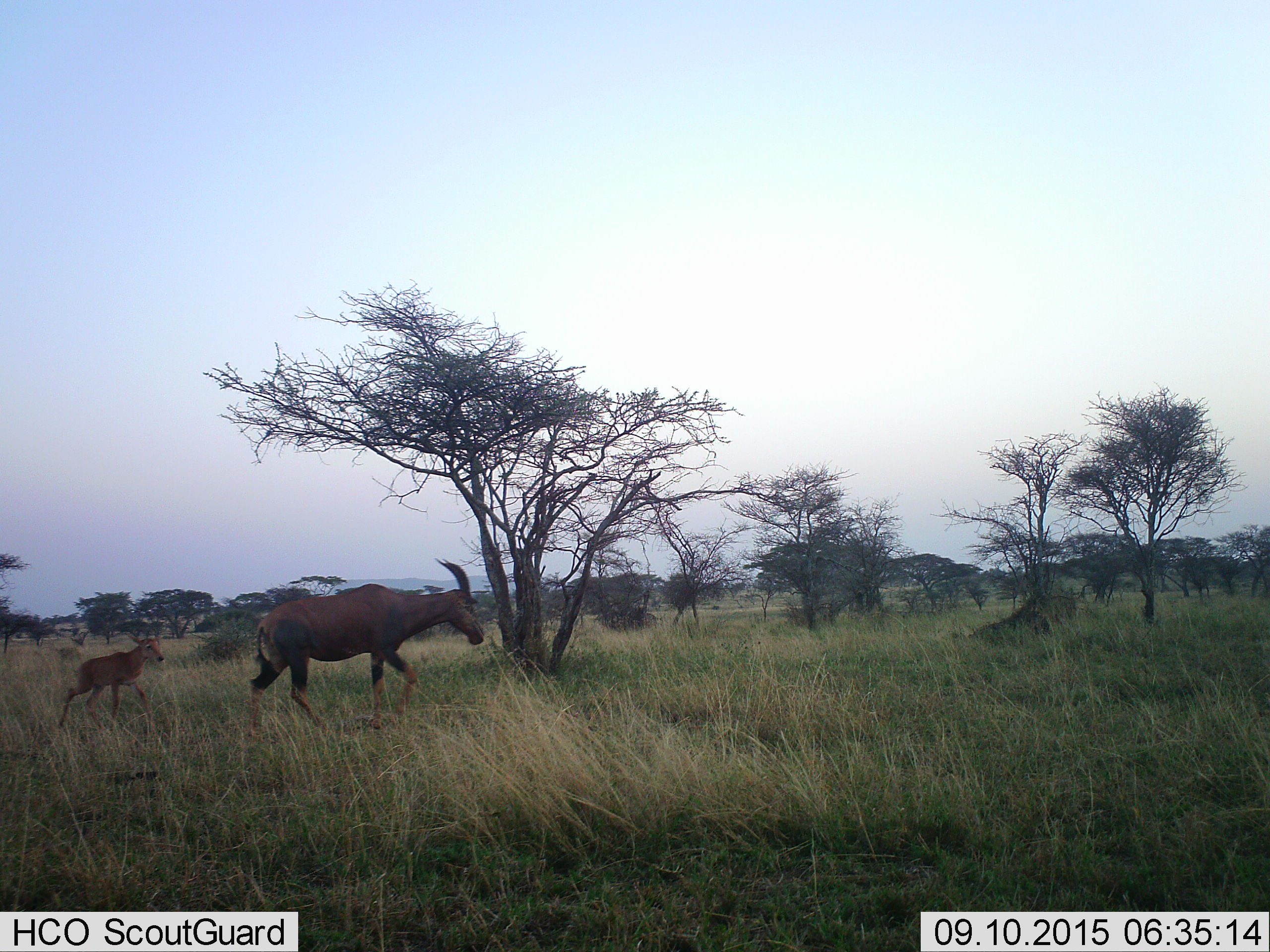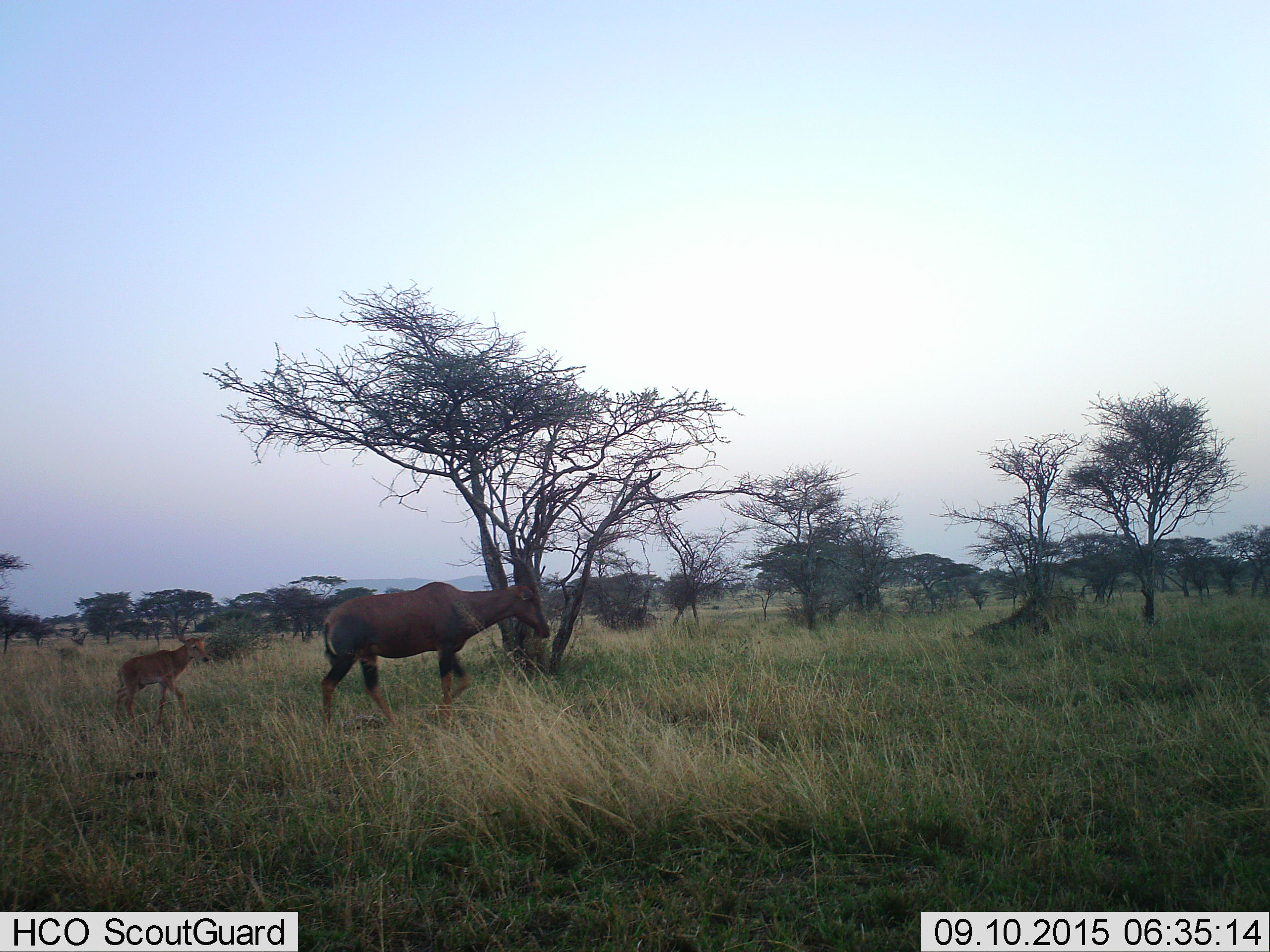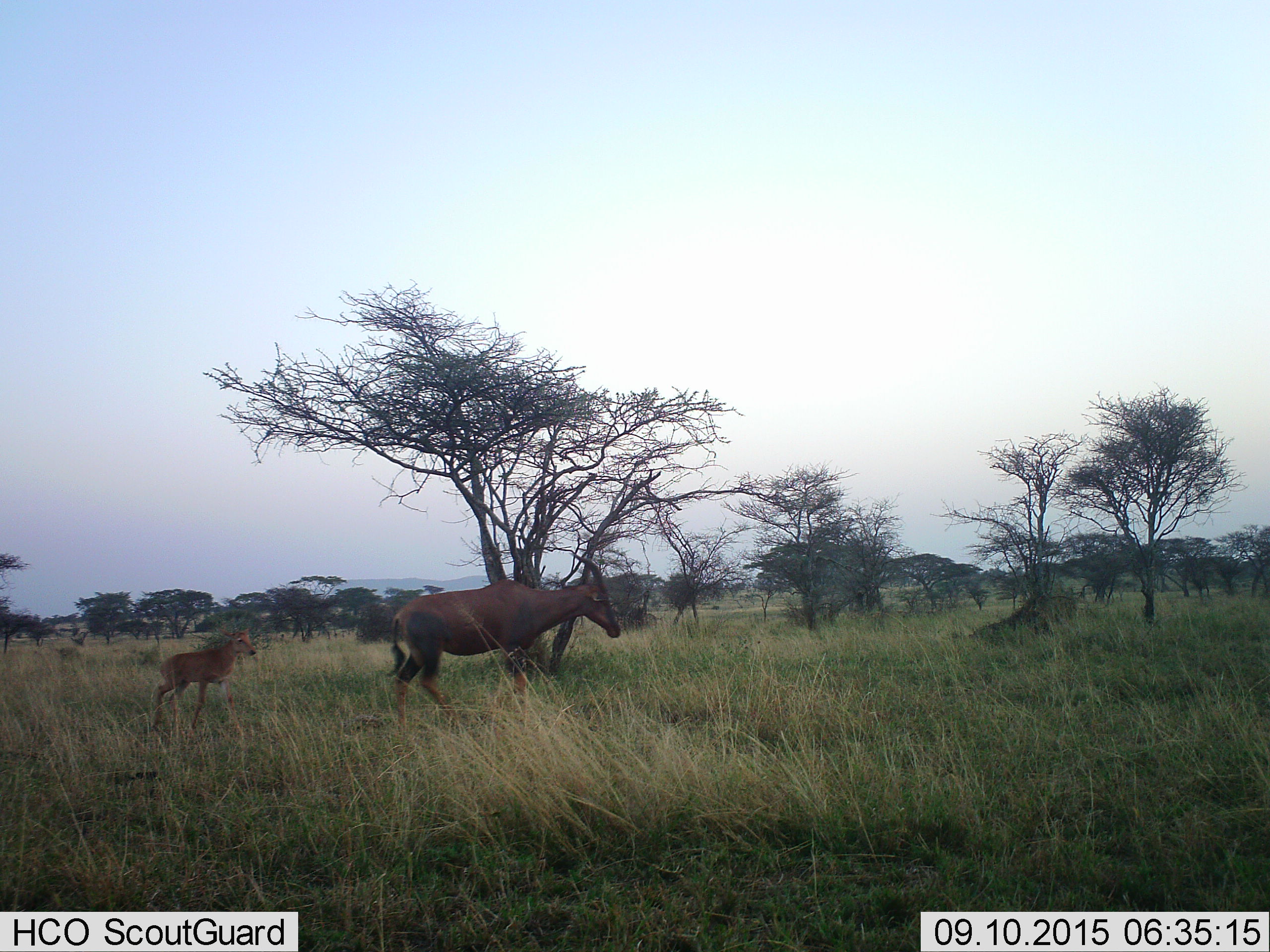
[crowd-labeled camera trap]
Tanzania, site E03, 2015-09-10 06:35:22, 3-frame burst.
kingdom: Animalia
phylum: Chordata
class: Mammalia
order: Artiodactyla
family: Bovidae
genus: Damaliscus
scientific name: Damaliscus lunatus jimela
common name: topi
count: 2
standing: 9%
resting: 0%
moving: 91%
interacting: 0%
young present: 91%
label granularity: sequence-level